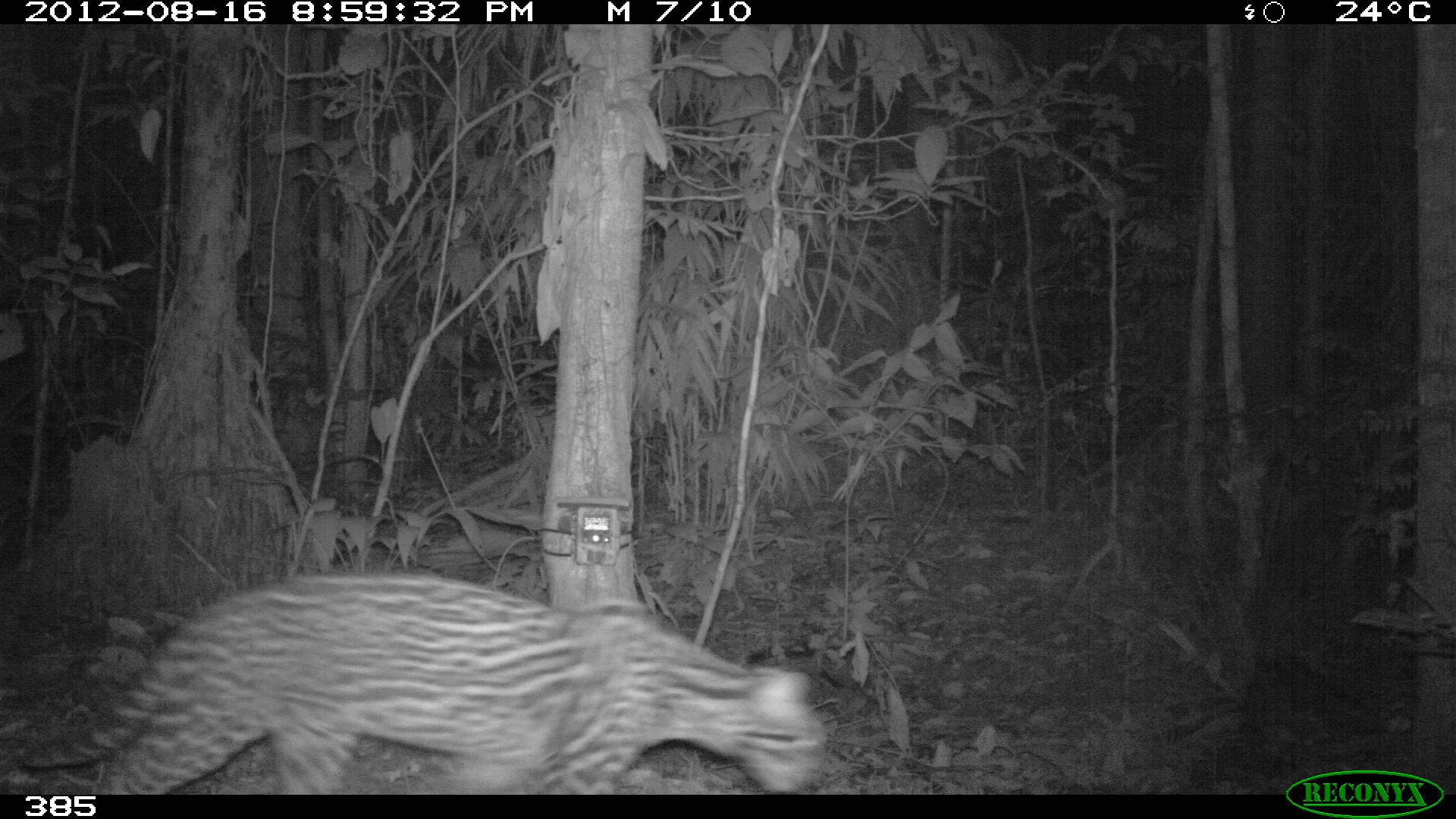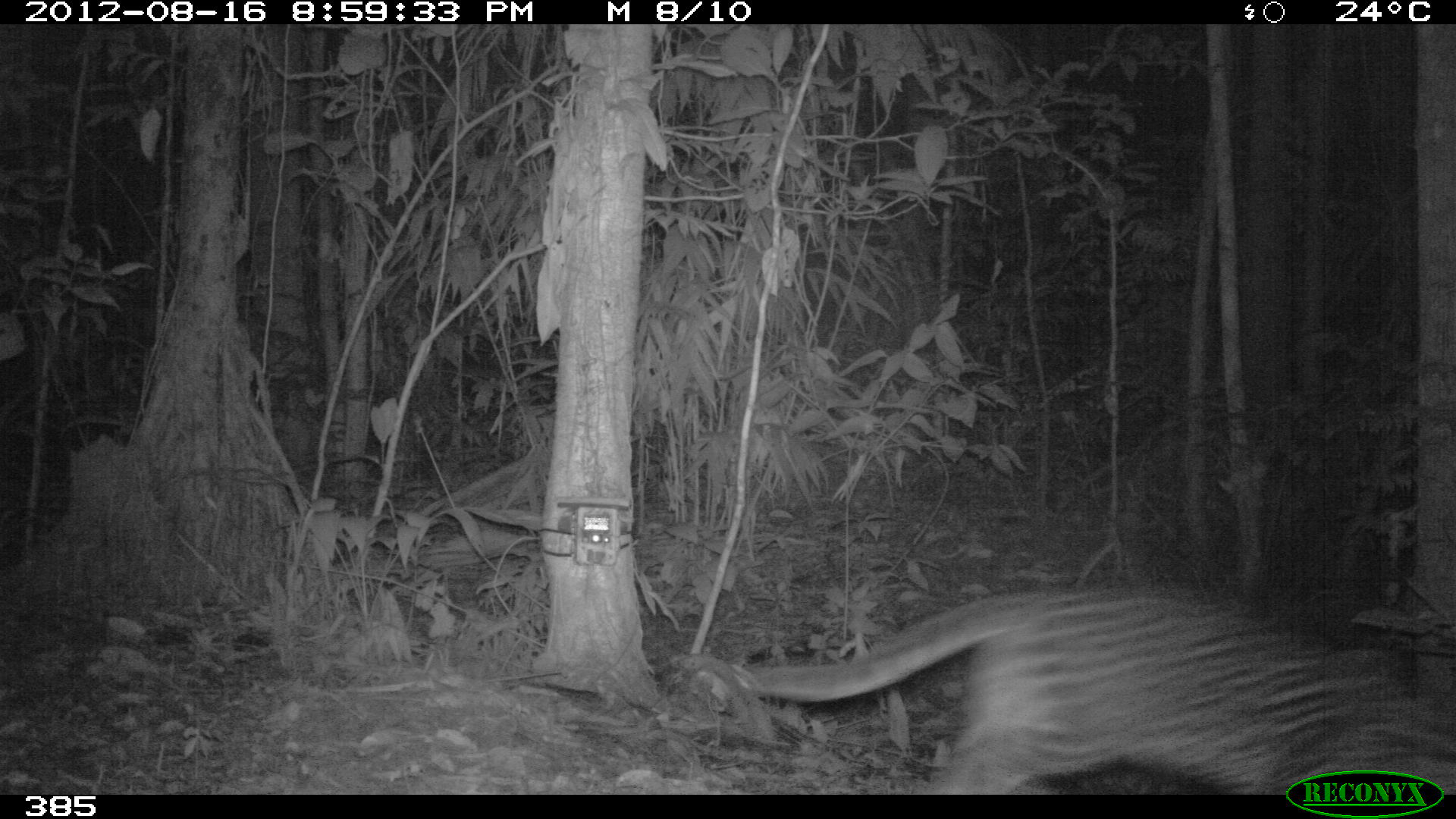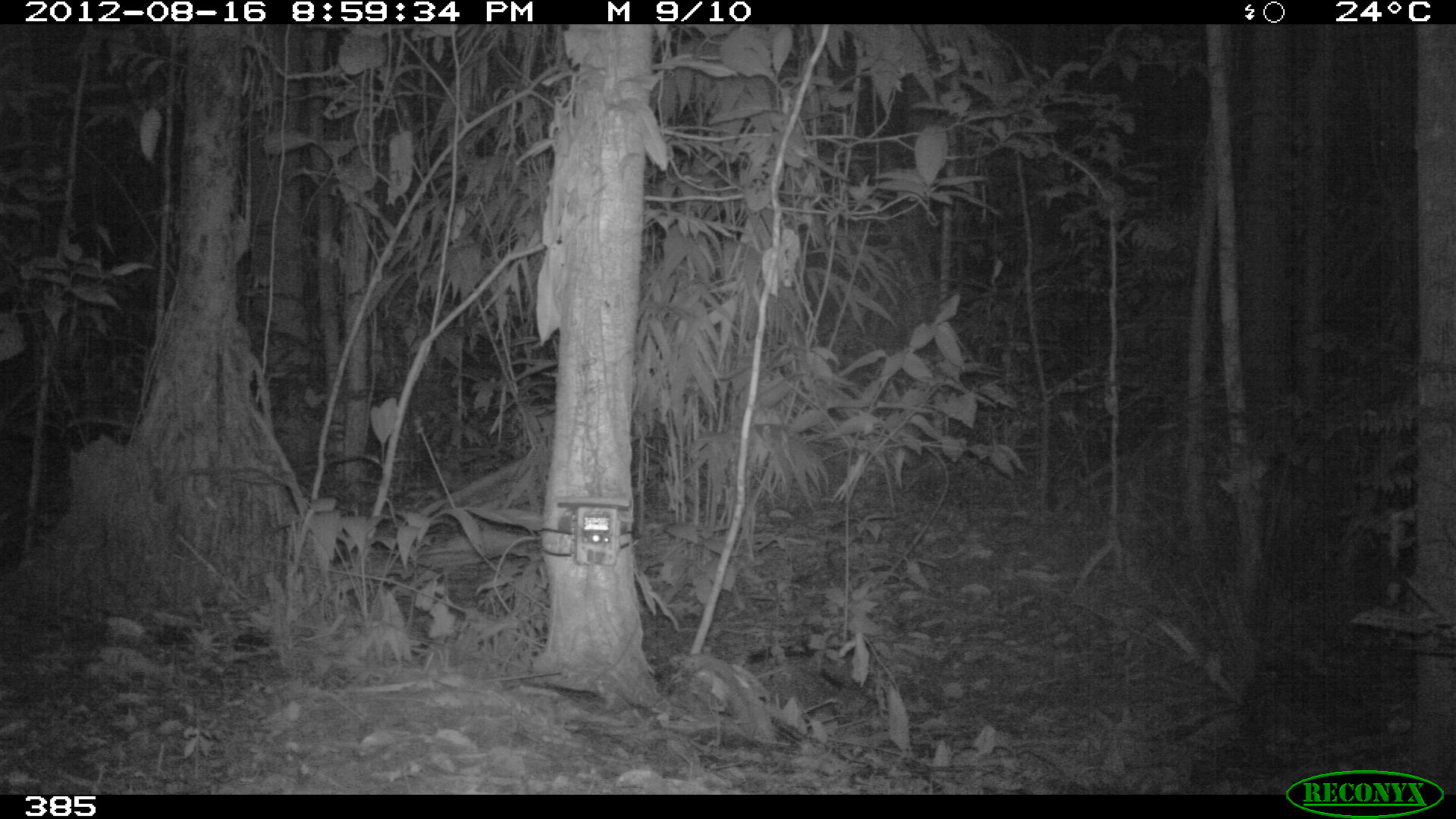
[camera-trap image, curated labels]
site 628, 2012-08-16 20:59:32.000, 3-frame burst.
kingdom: Animalia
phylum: Chordata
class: Mammalia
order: Carnivora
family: Felidae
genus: Leopardus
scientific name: Leopardus pardalis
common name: ocelot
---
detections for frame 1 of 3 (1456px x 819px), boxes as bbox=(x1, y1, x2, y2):
leopardus pardalis: bbox=(14, 565, 832, 792)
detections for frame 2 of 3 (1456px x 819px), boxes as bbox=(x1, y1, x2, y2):
leopardus pardalis: bbox=(733, 582, 1456, 793)